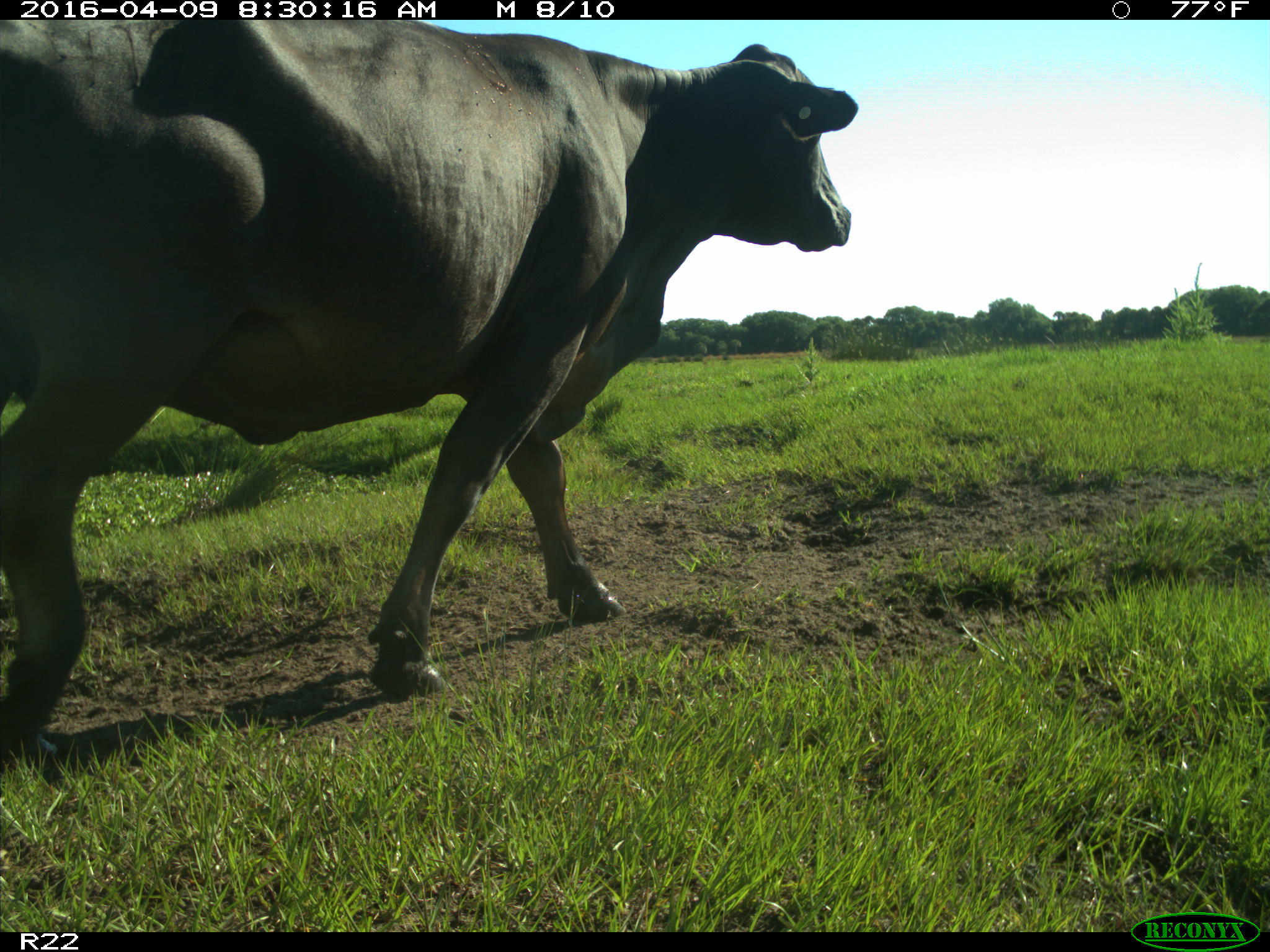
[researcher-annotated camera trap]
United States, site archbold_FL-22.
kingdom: Animalia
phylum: Chordata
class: Mammalia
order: Artiodactyla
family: Bovidae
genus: Bos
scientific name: Bos taurus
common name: domestic cow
Bos taurus (domestic cow).